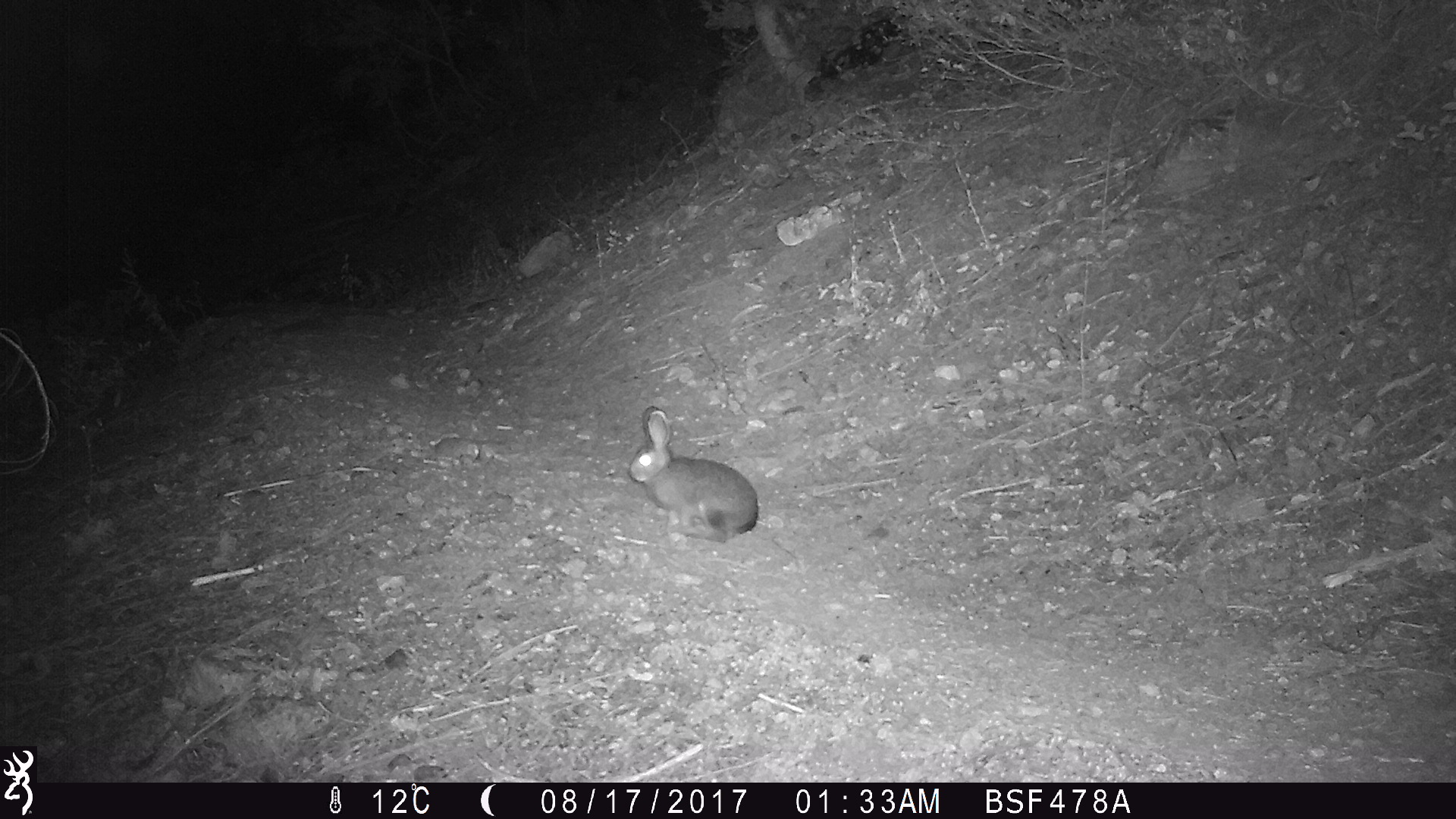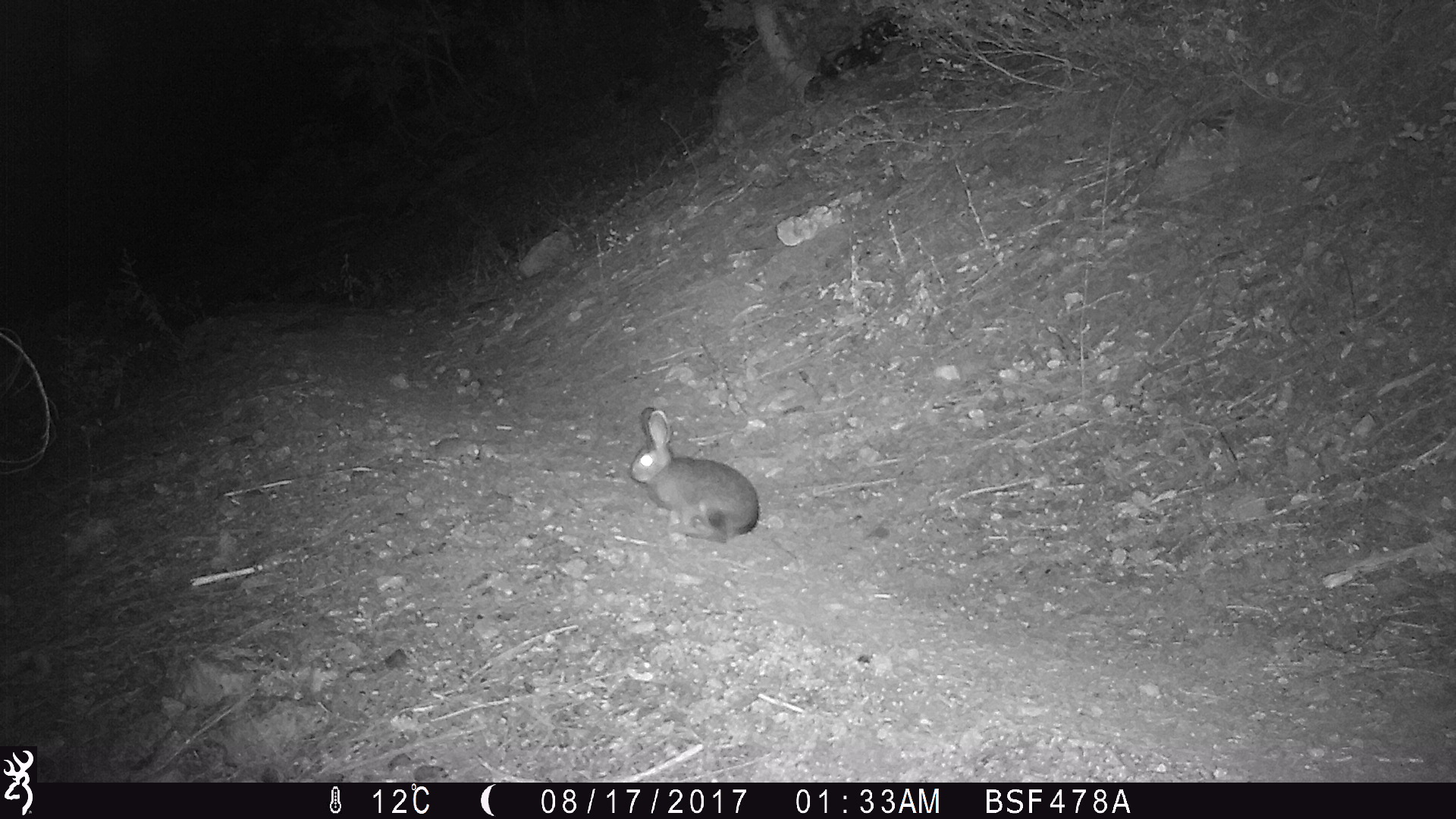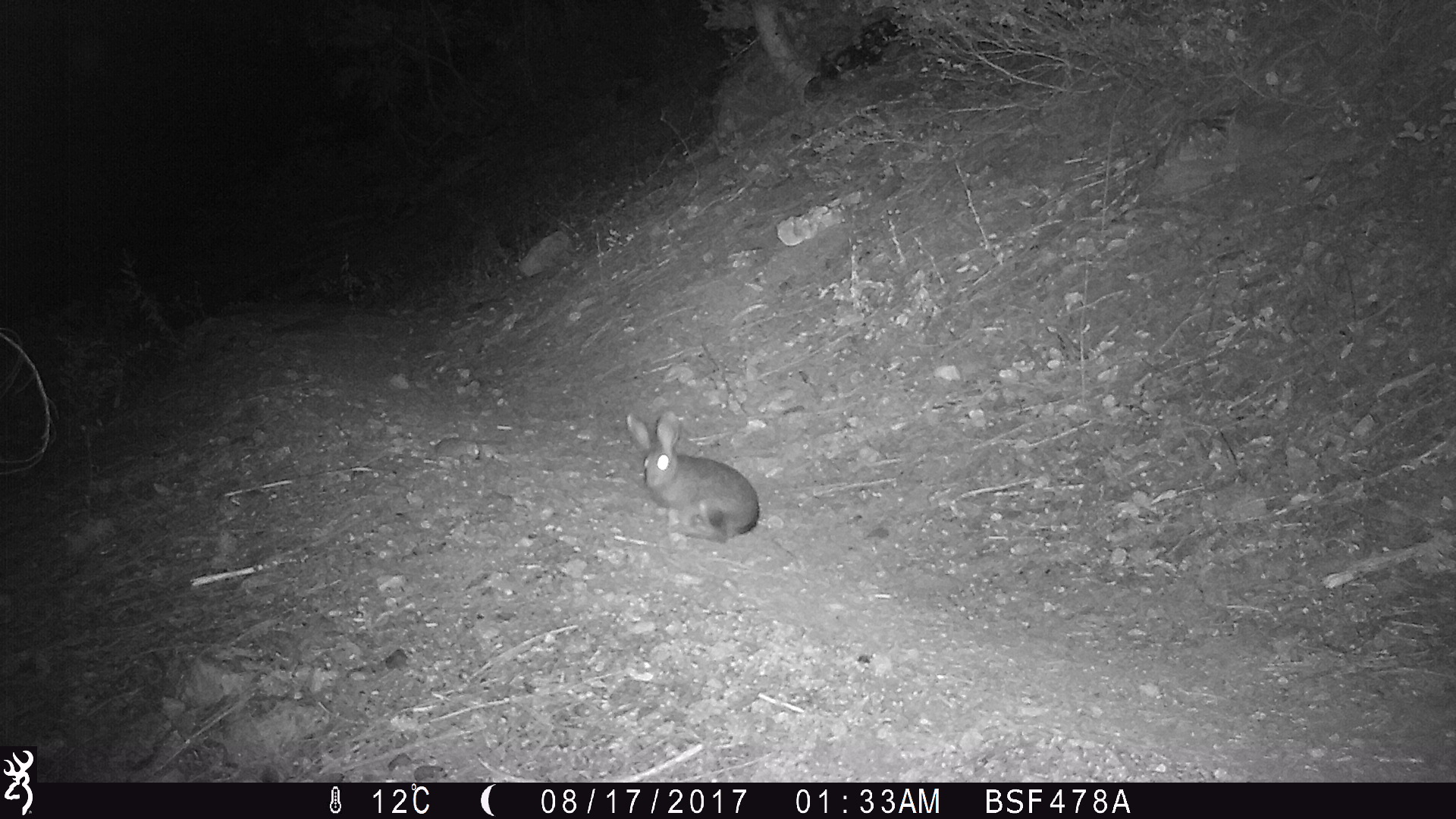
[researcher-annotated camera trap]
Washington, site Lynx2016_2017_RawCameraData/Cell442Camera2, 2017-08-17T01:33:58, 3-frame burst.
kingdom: Animalia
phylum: Chordata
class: Mammalia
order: Lagomorpha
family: Leporidae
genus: Lepus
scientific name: Lepus americanus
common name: snowshoe hare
Lepus americanus (snowshoe hare). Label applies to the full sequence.